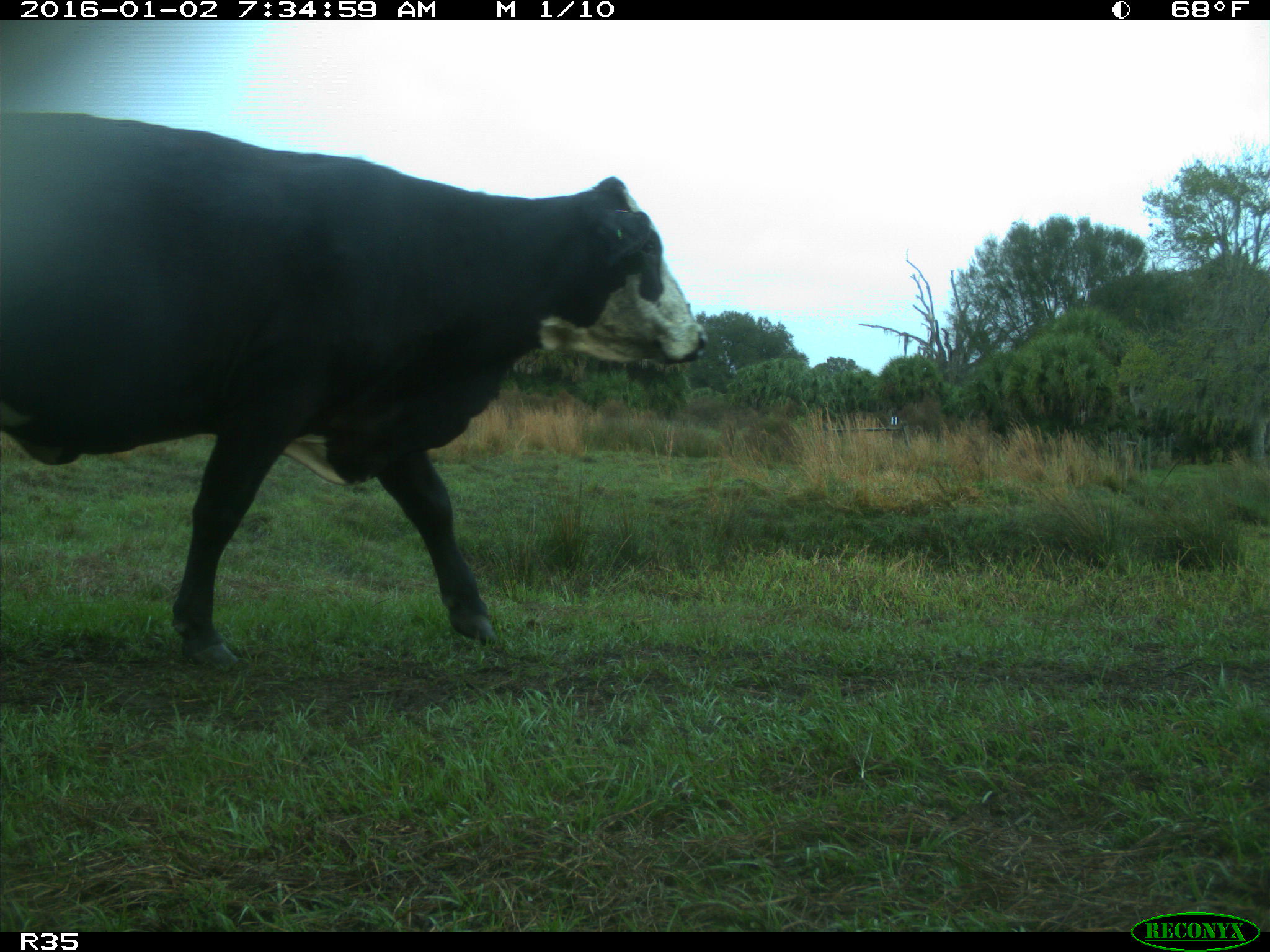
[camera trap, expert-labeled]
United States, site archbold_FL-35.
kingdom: Animalia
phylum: Chordata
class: Mammalia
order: Artiodactyla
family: Bovidae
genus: Bos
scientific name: Bos taurus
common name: domestic cow